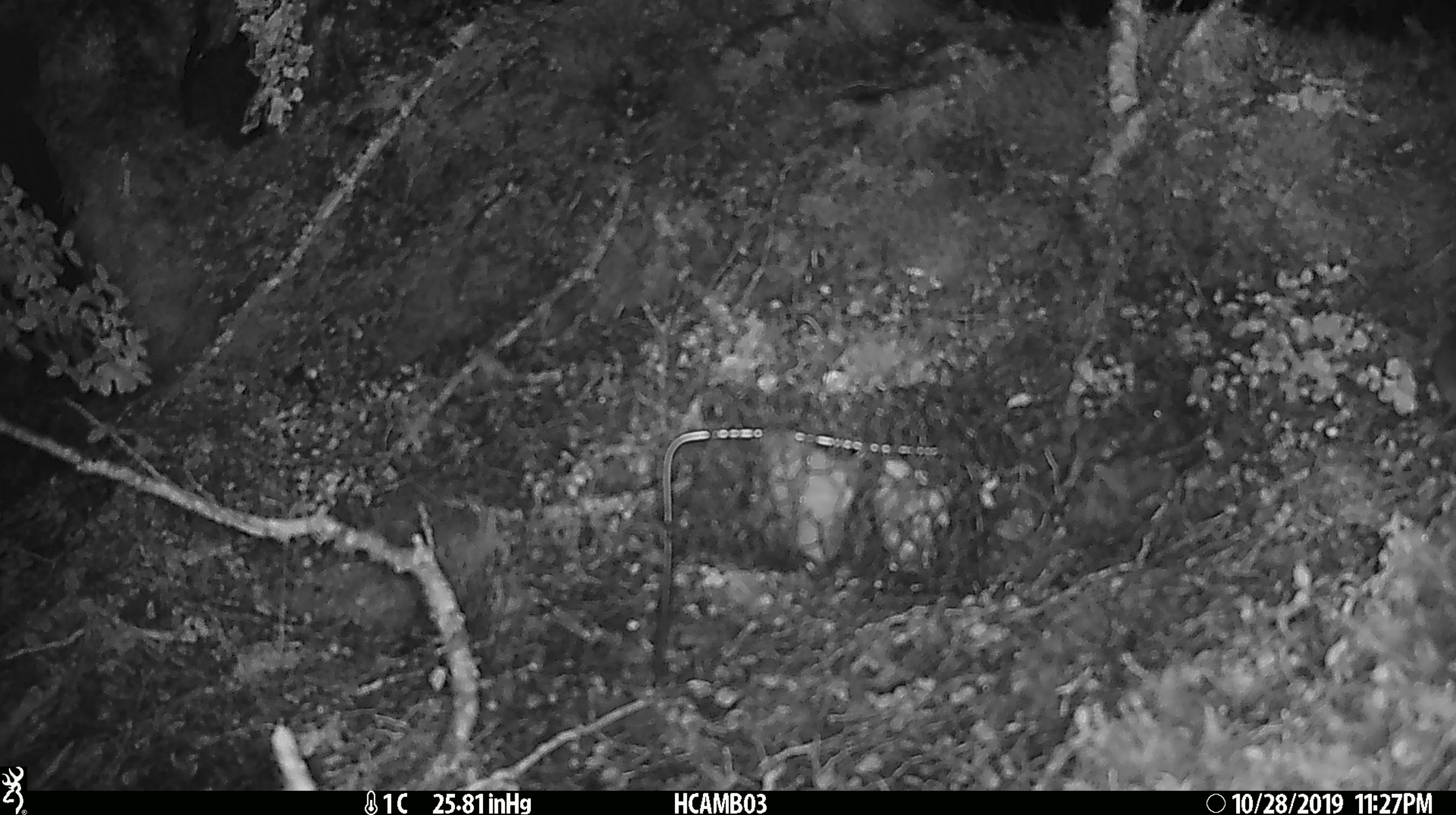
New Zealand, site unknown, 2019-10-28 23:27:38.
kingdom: Animalia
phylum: Chordata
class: Mammalia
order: Rodentia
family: Muridae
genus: Mus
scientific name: Mus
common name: mouse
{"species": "mouse (Mus)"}